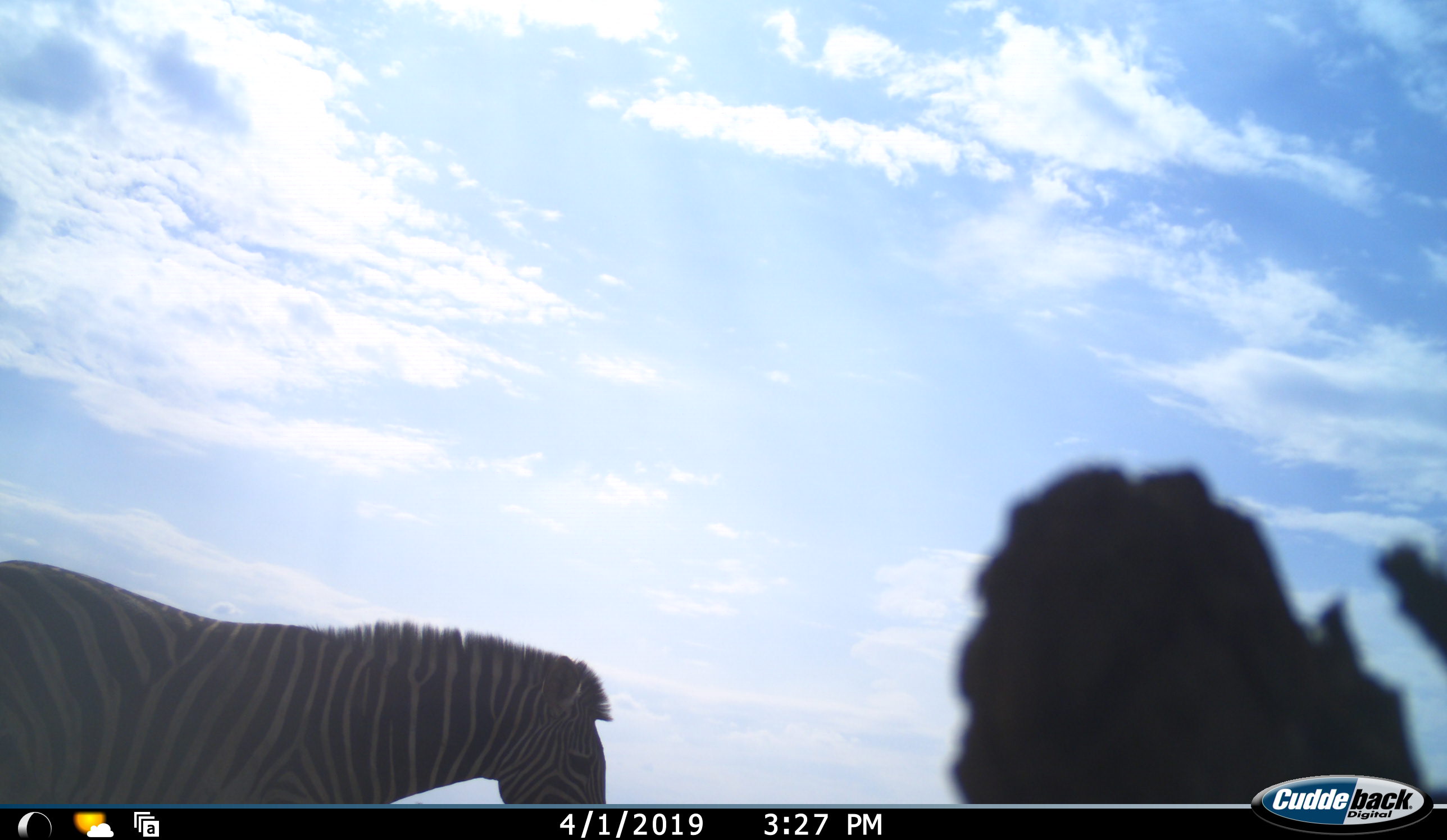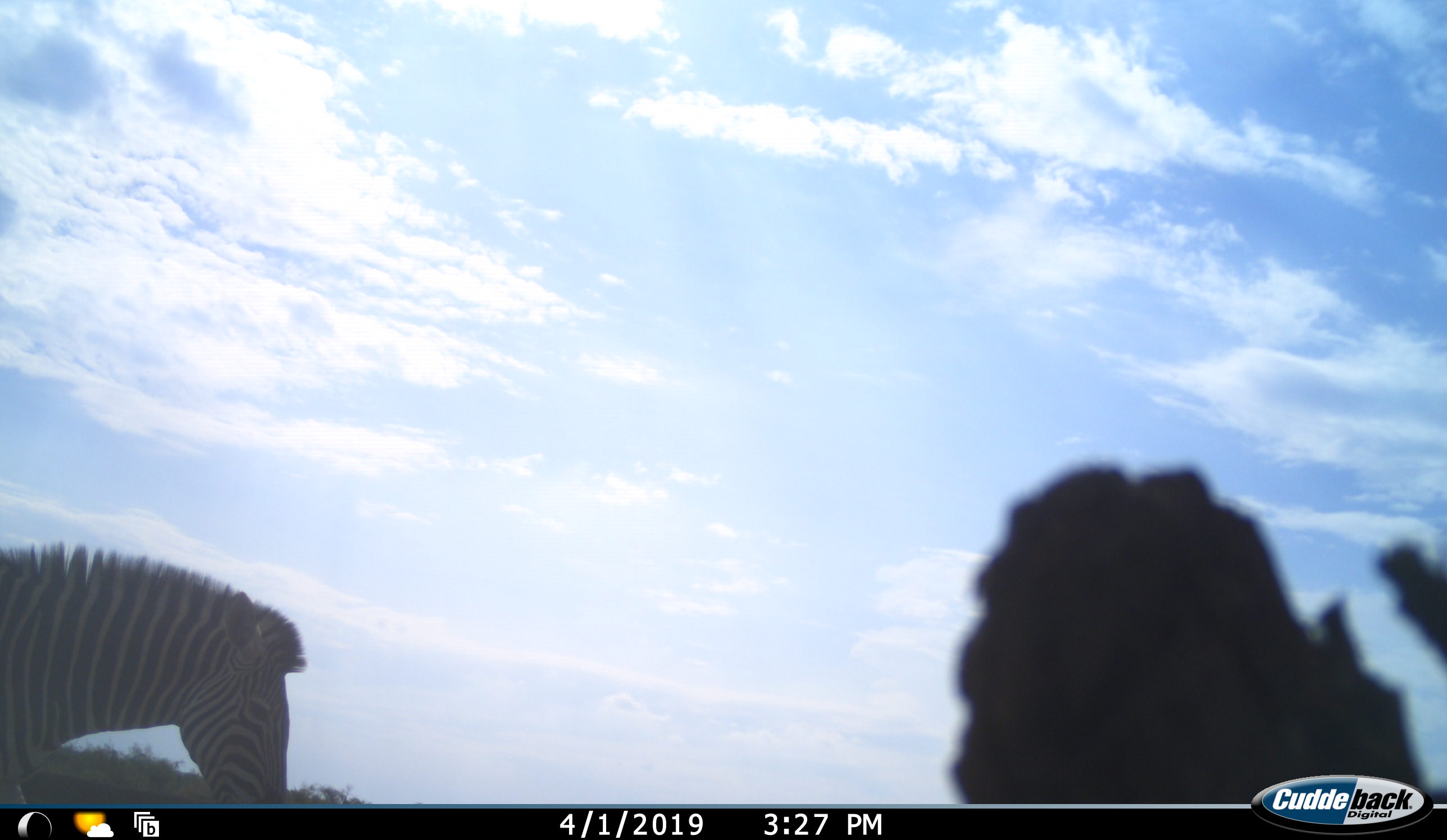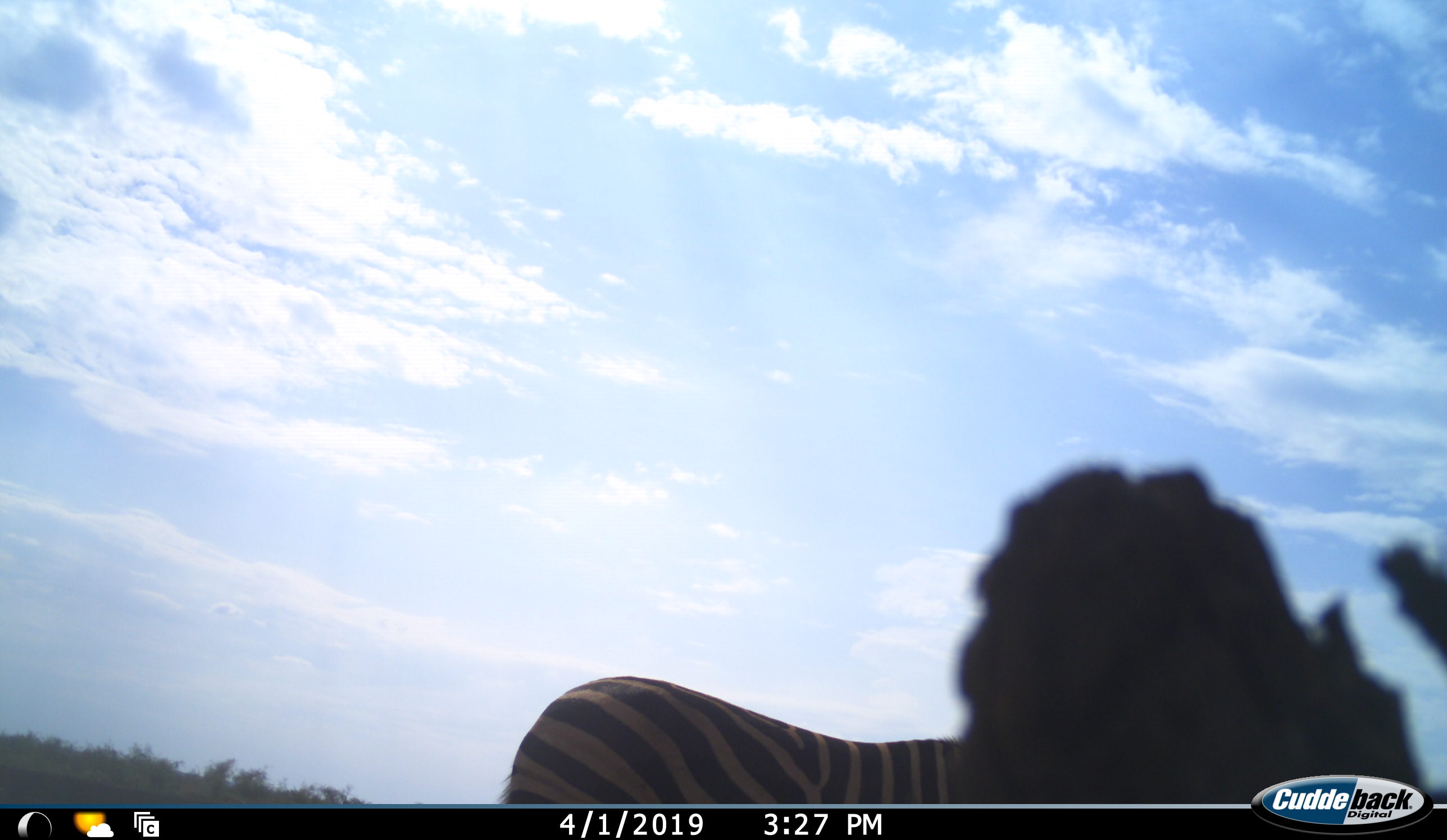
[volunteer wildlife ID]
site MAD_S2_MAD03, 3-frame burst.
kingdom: Animalia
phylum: Chordata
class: Mammalia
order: Perissodactyla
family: Equidae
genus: Equus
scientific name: Equus quagga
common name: plains zebra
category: zebraplains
Zebraplains (plains zebra) (Equus quagga), count 2. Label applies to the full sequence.